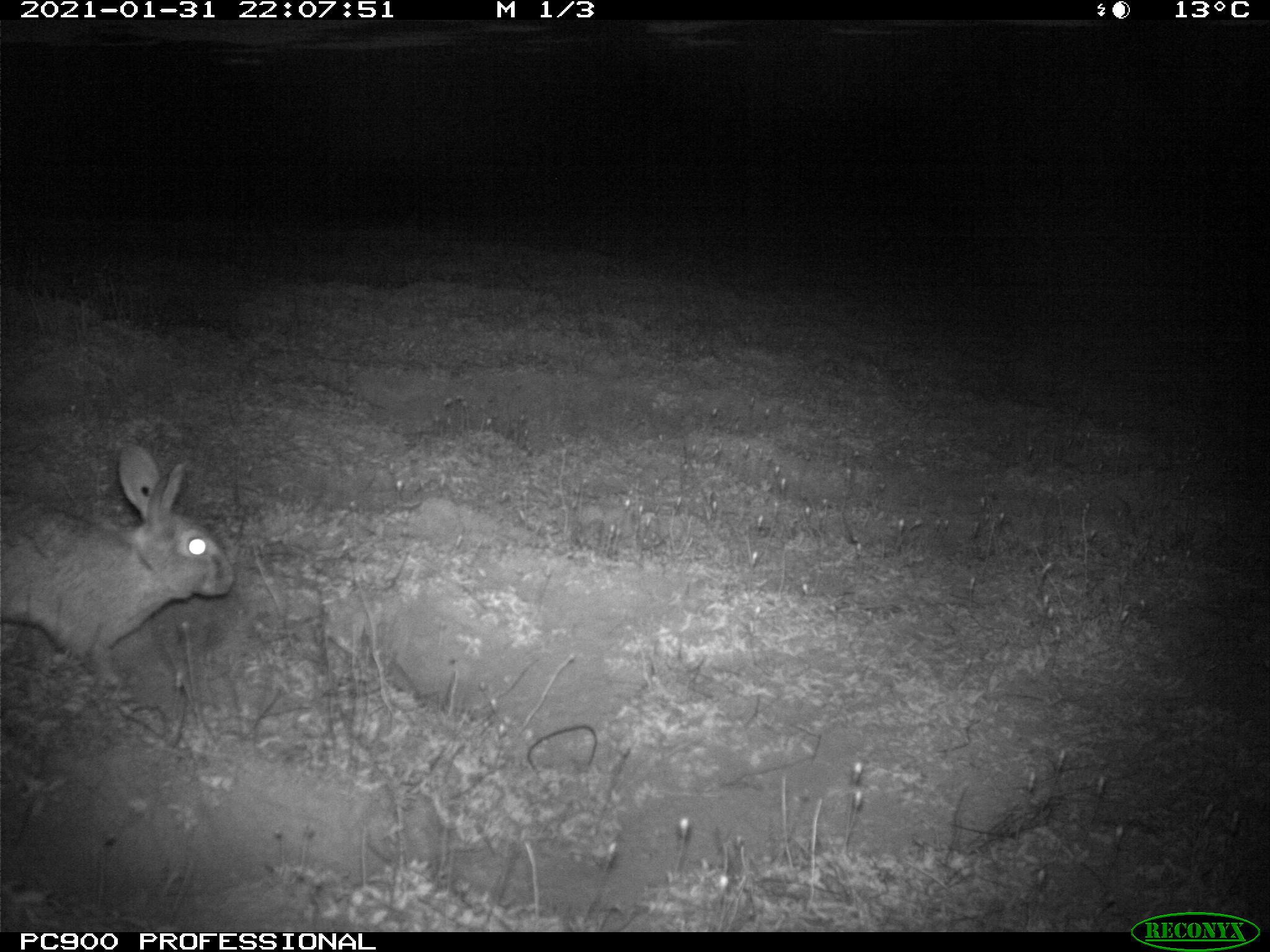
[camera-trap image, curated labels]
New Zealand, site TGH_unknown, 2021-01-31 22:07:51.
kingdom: Animalia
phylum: Chordata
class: Mammalia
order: Lagomorpha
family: Leporidae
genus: Oryctolagus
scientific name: Oryctolagus cuniculus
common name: european rabbit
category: rabbit